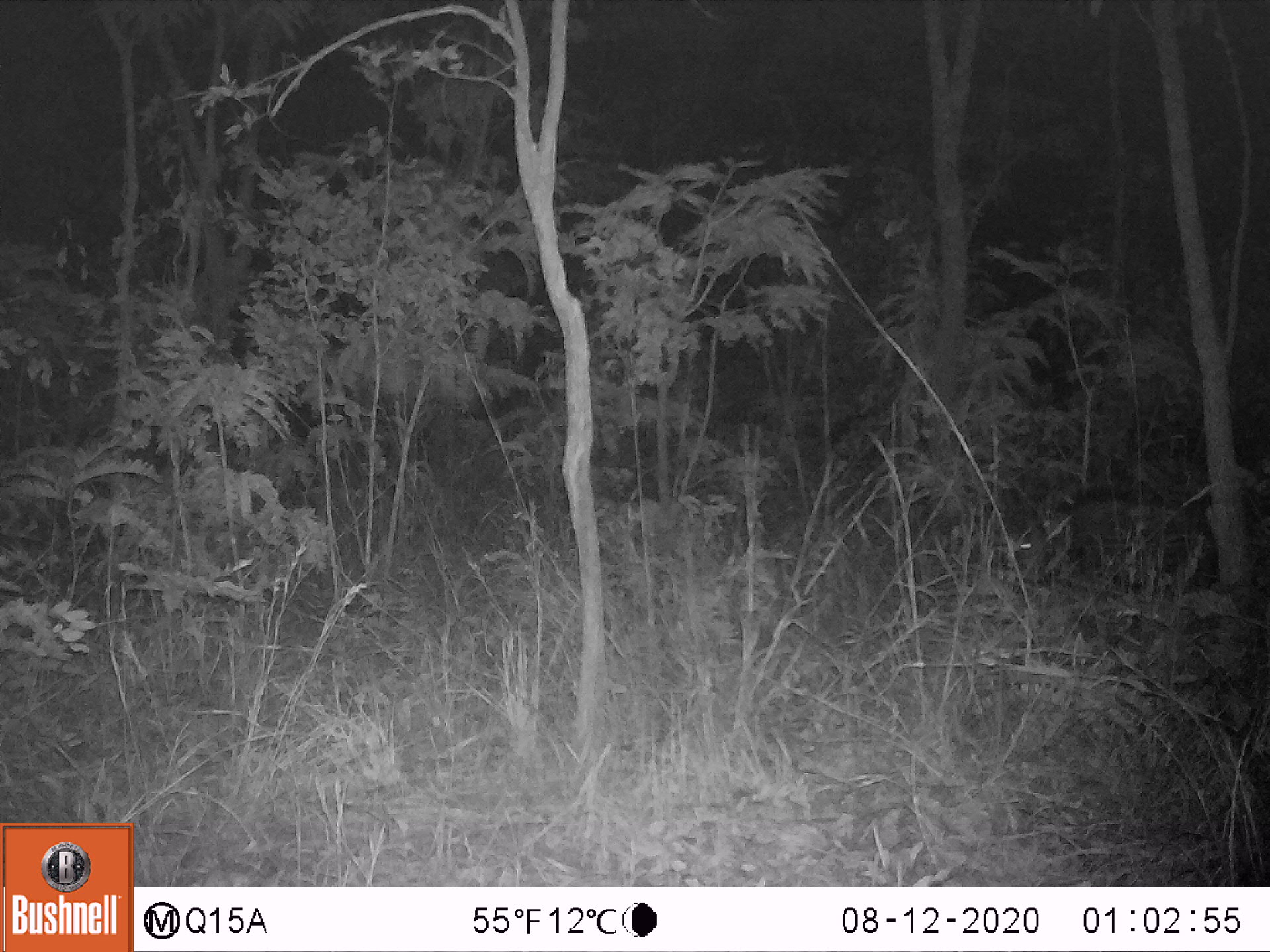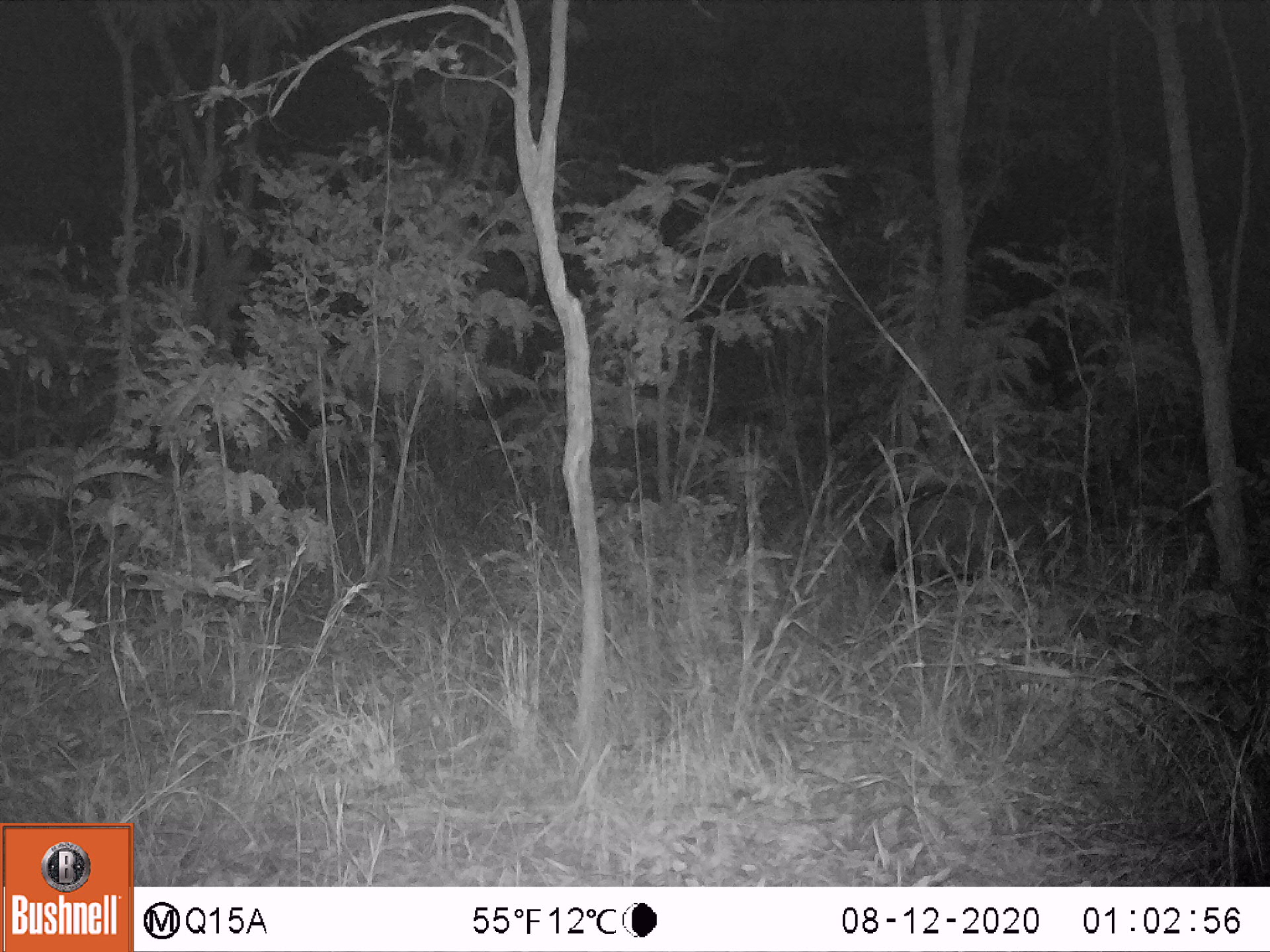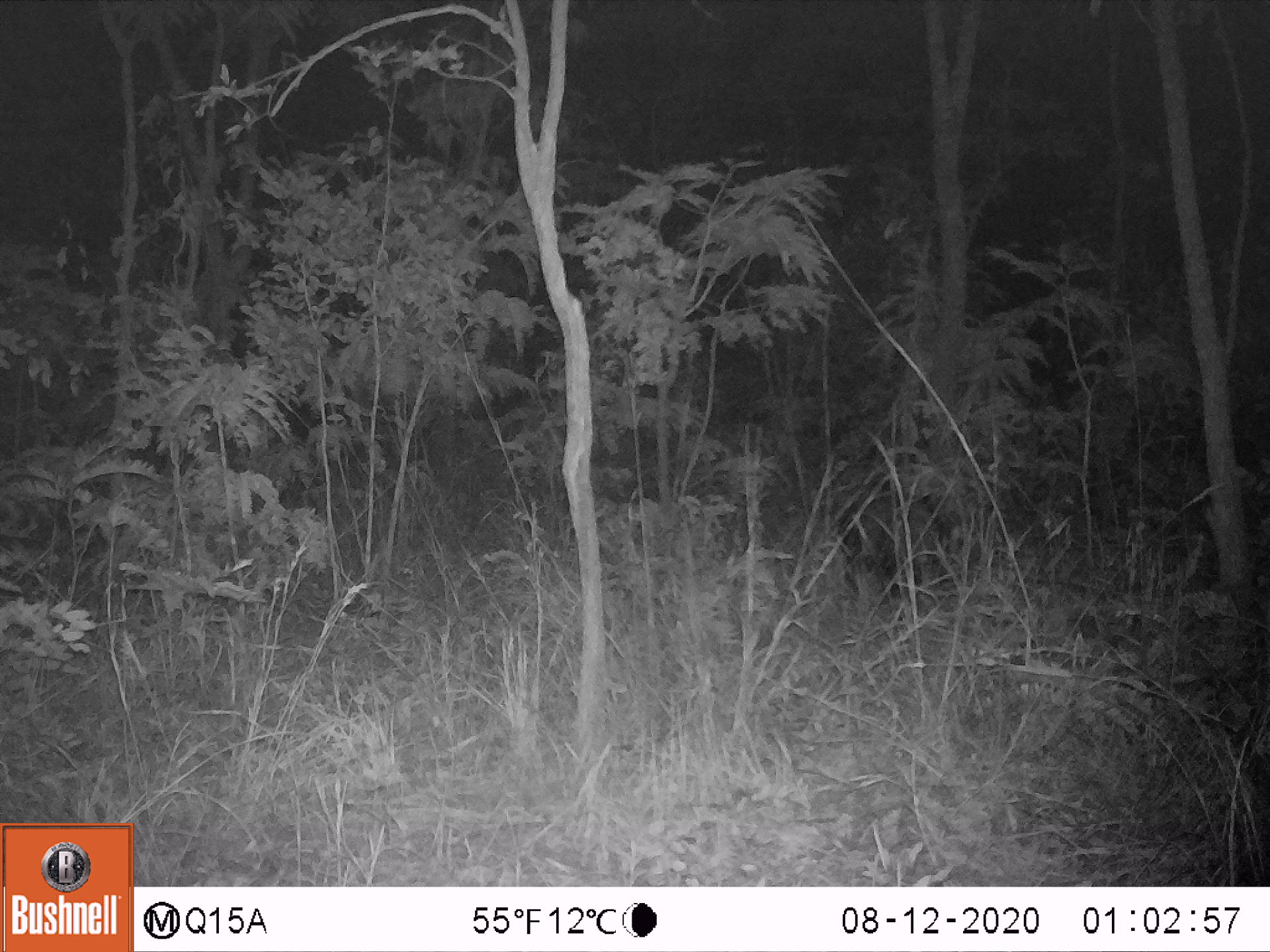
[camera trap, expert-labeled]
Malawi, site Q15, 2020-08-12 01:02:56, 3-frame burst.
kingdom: Animalia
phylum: Chordata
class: Mammalia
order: Artiodactyla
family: Suidae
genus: Potamochoerus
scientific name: Potamochoerus larvatus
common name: bushpig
Bushpig (Potamochoerus larvatus), count 1.